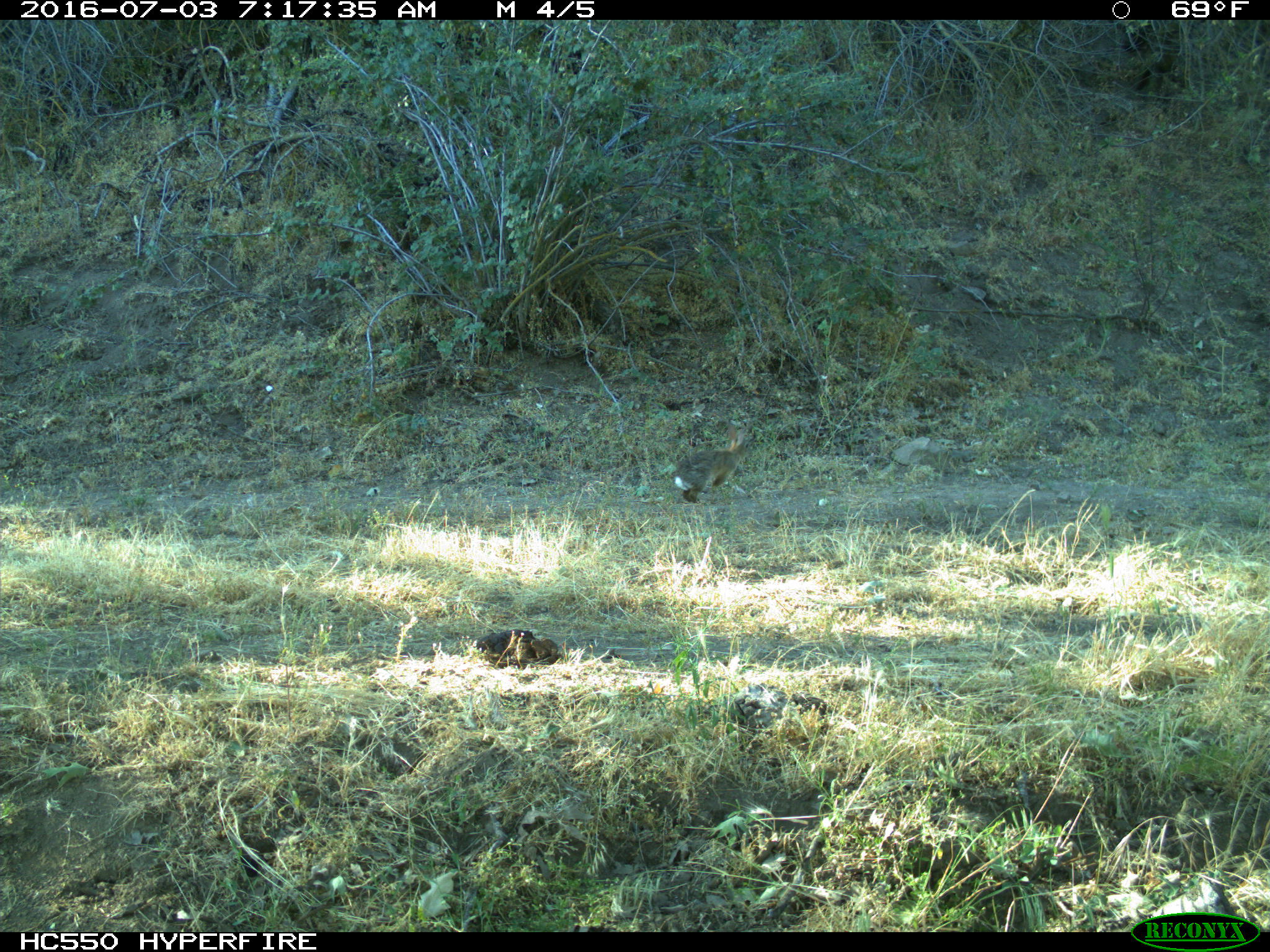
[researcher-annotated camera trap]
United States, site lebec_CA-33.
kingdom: Animalia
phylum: Chordata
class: Mammalia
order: Lagomorpha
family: Leporidae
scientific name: Leporidae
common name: rabbits and hares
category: unidentified rabbit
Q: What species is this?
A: Unidentified rabbit (rabbits and hares) (Leporidae).